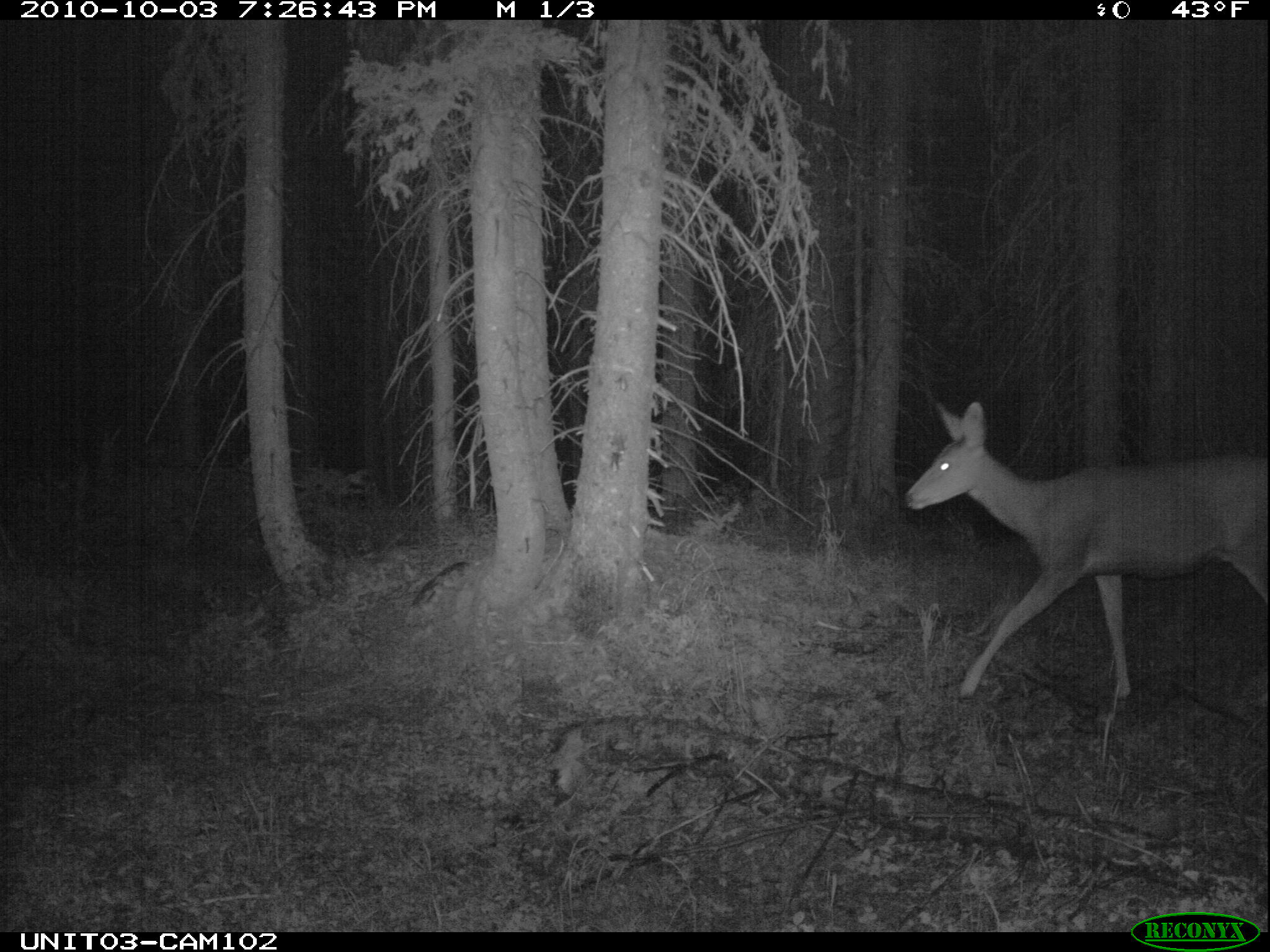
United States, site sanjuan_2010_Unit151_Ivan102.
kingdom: Animalia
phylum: Chordata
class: Mammalia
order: Artiodactyla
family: Cervidae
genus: Odocoileus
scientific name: Odocoileus hemionus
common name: mule deer